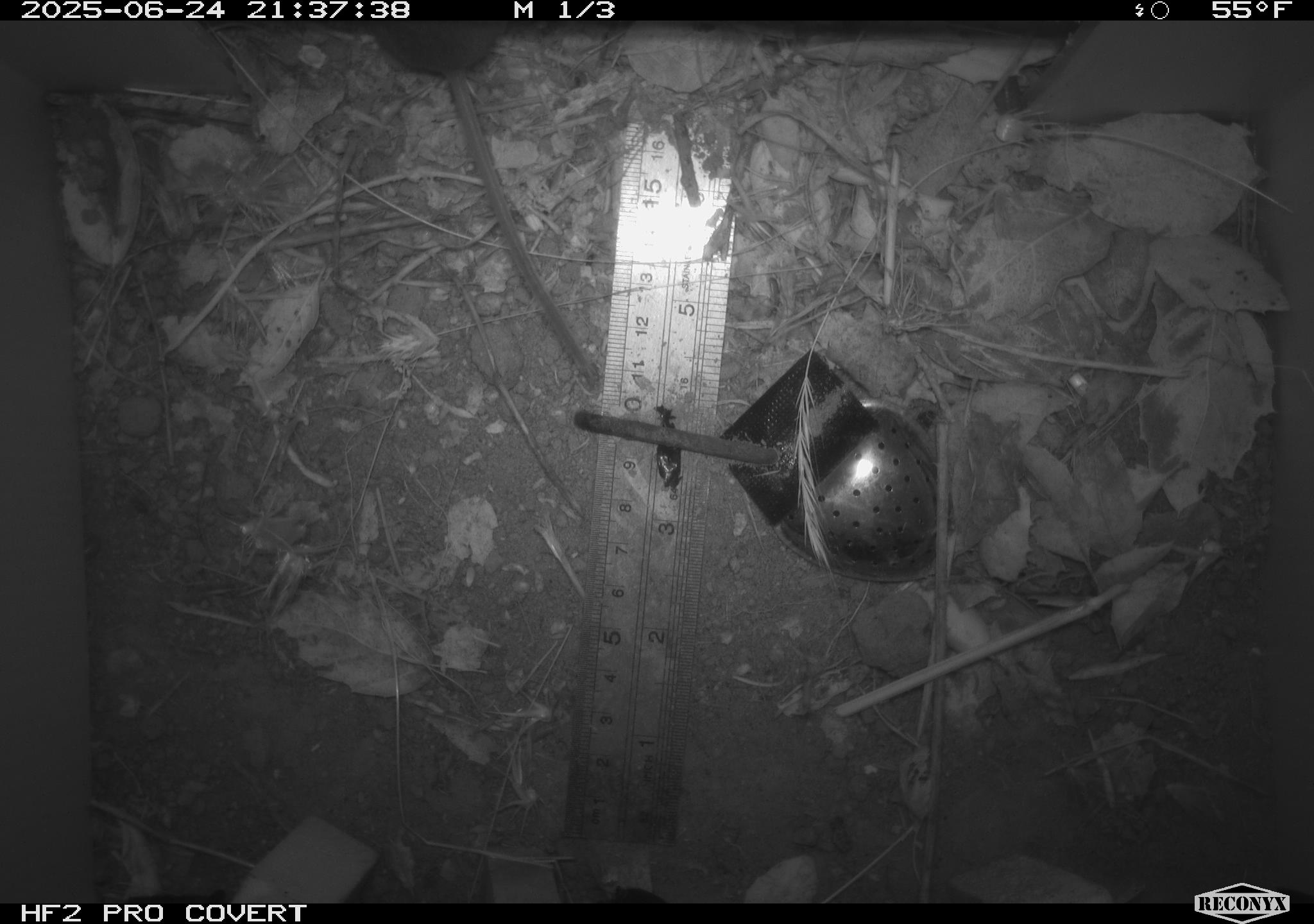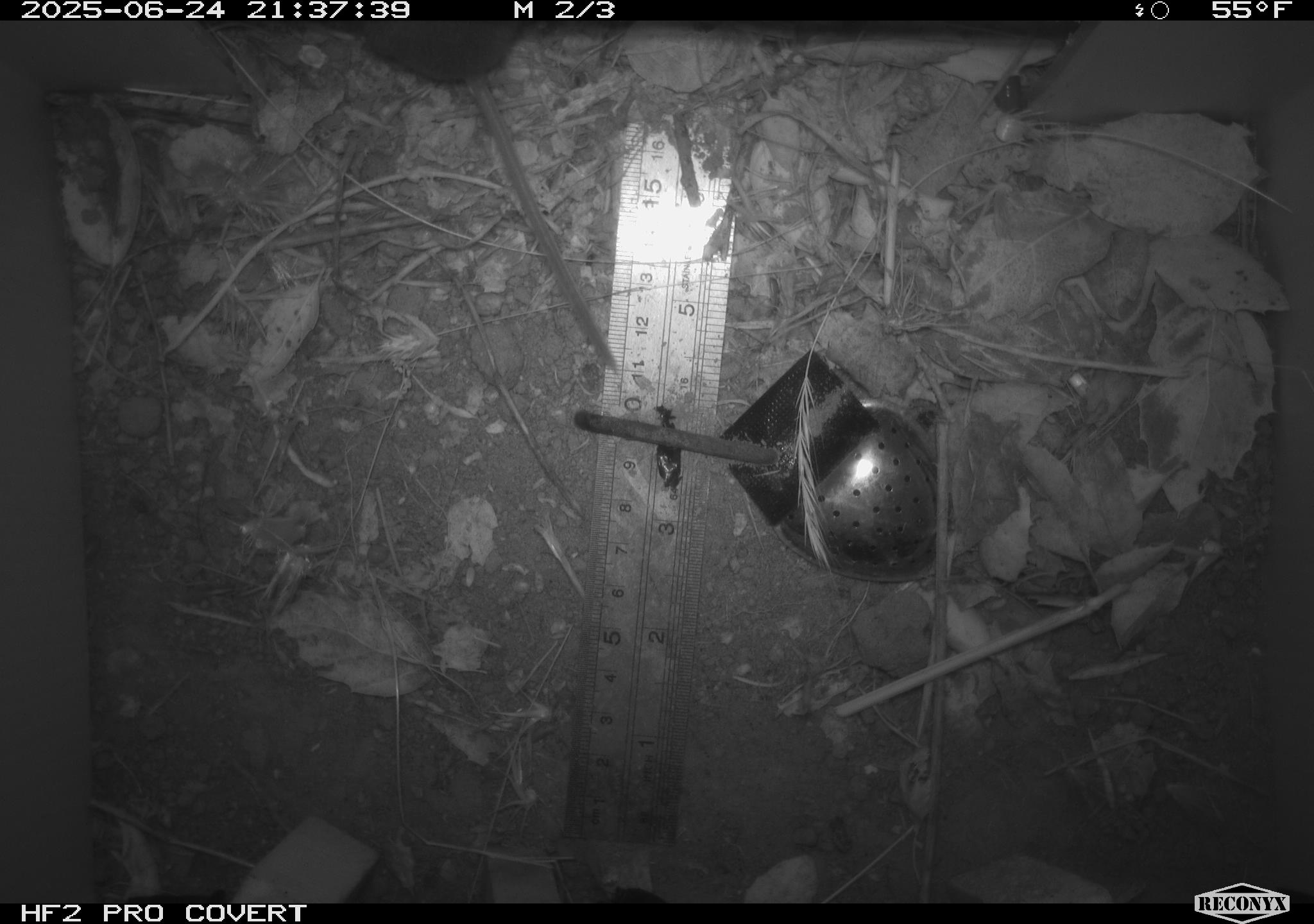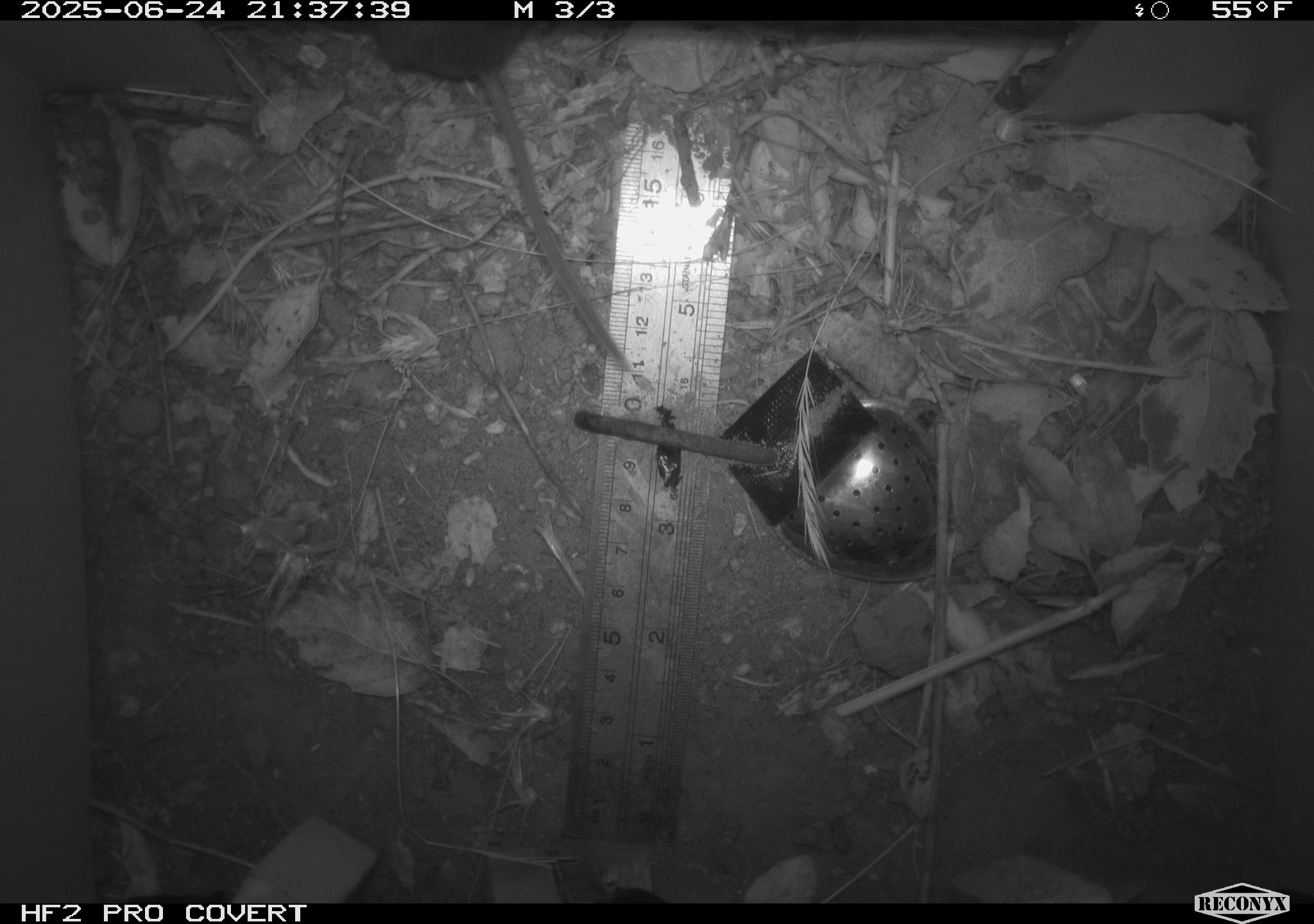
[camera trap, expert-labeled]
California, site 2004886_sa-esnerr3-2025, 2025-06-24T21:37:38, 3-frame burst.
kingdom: Animalia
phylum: Chordata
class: Mammalia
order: Rodentia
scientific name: Rodentia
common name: rodent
Rodent (Rodentia).